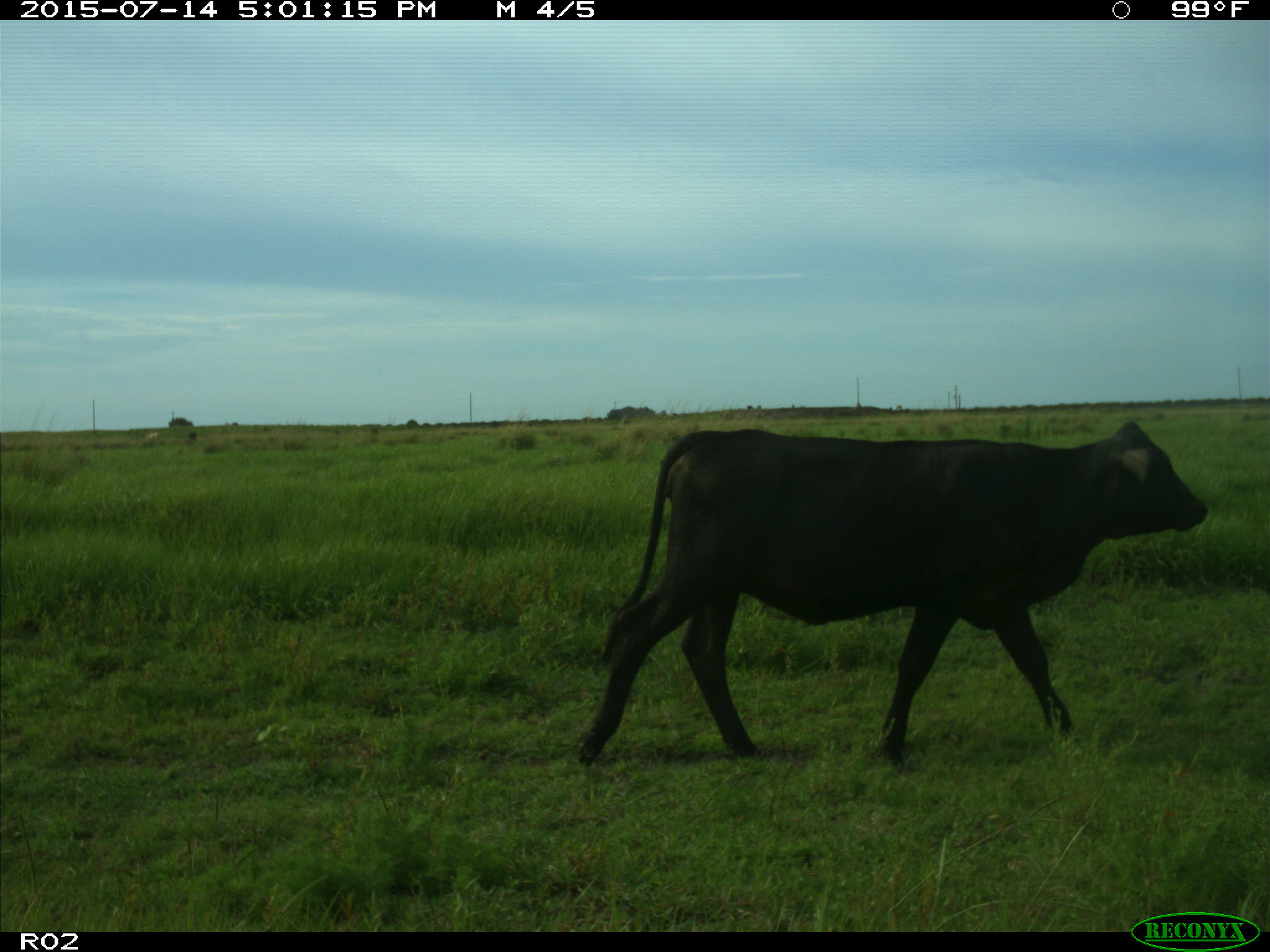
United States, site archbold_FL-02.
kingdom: Animalia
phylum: Chordata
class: Mammalia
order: Artiodactyla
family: Bovidae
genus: Bos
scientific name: Bos taurus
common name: domestic cow